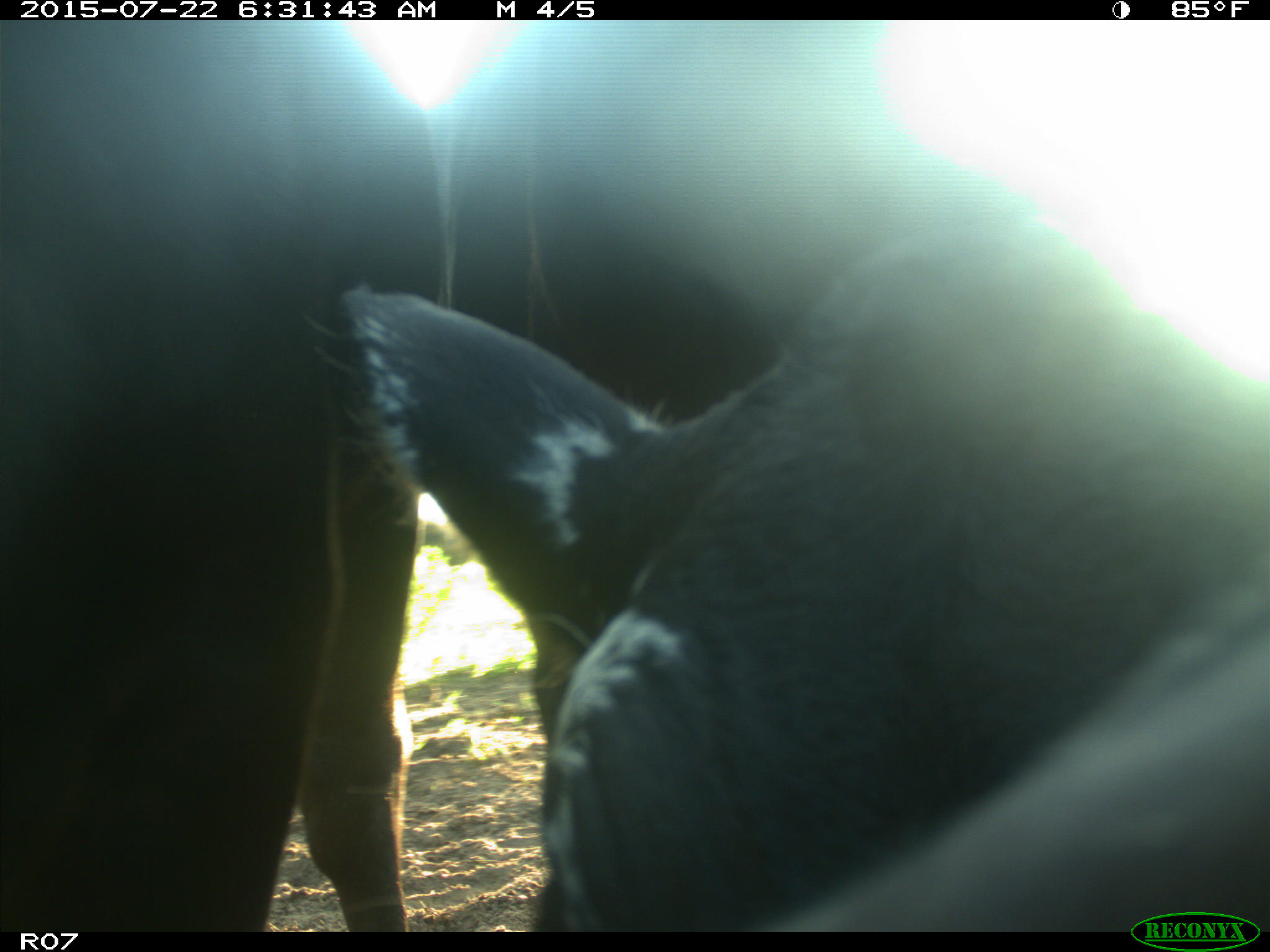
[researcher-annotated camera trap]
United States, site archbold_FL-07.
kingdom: Animalia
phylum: Chordata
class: Mammalia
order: Artiodactyla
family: Bovidae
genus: Bos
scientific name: Bos taurus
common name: domestic cow